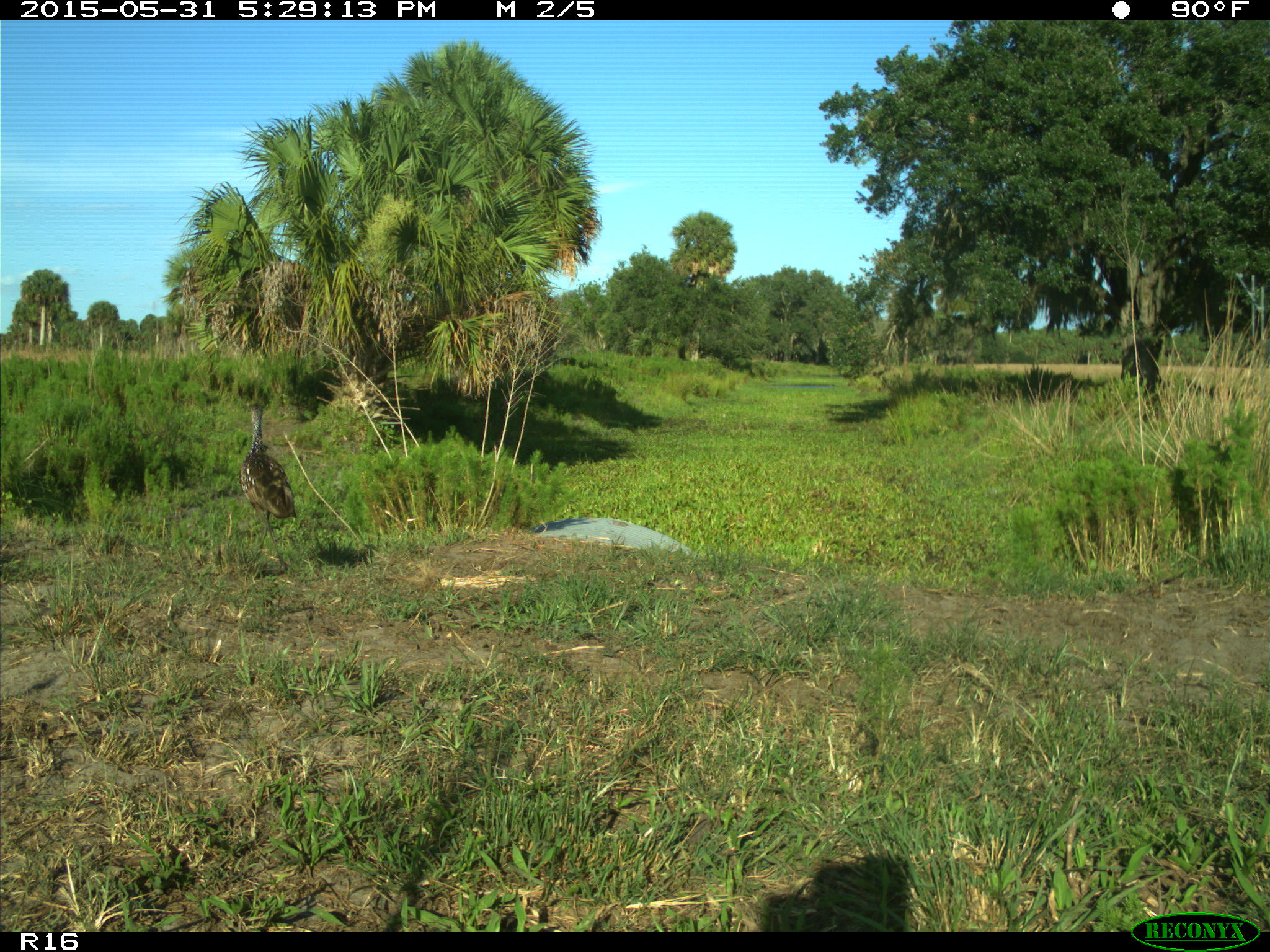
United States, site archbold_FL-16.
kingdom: Animalia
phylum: Chordata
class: Aves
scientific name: Aves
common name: birds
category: unidentified bird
Unidentified bird (birds) (Aves).